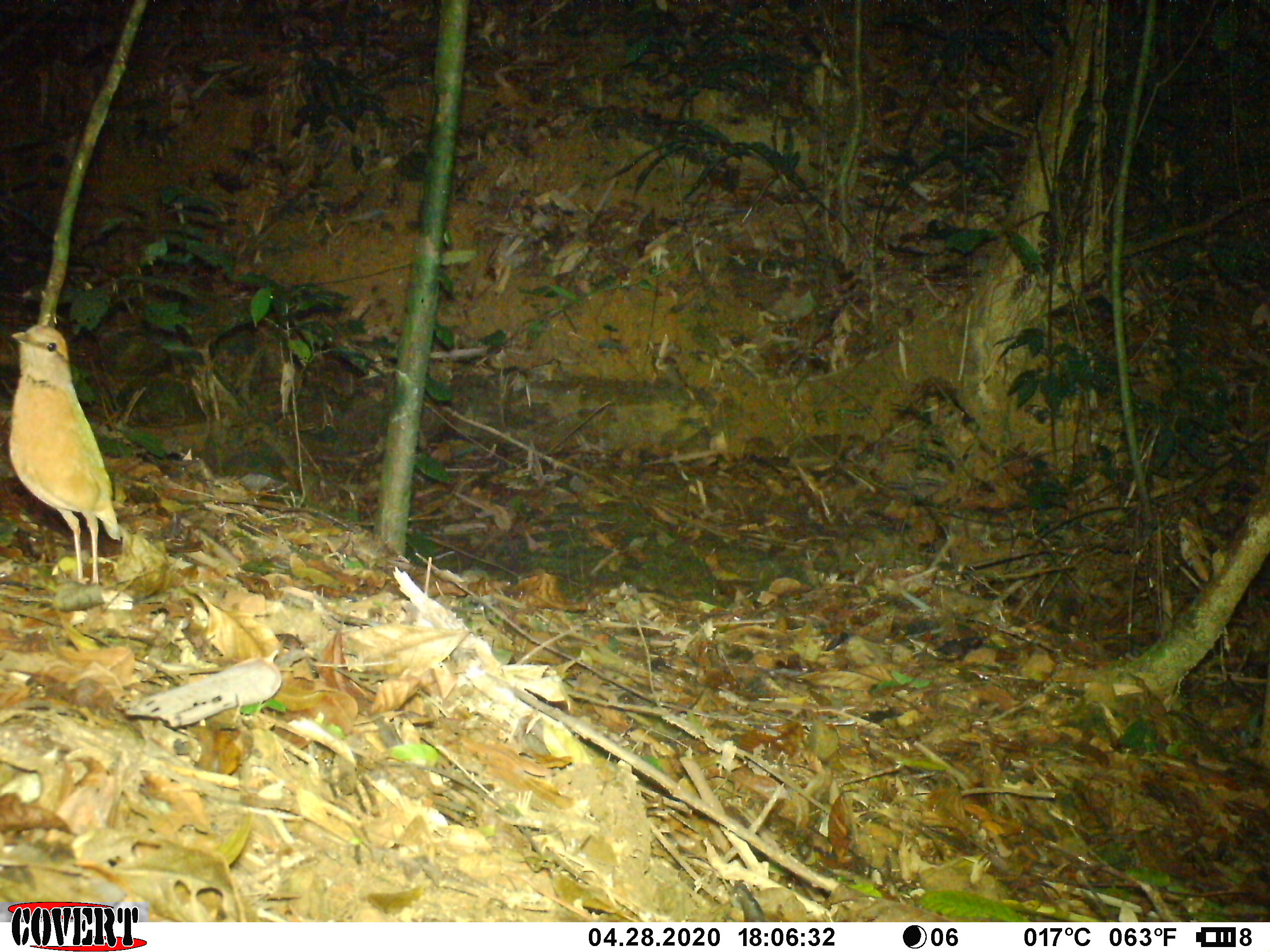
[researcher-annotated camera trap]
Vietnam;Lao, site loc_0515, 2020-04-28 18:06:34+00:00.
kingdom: Animalia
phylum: Chordata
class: Aves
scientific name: Aves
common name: bird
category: unidentified bird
Unidentified bird (bird) (Aves). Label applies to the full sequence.